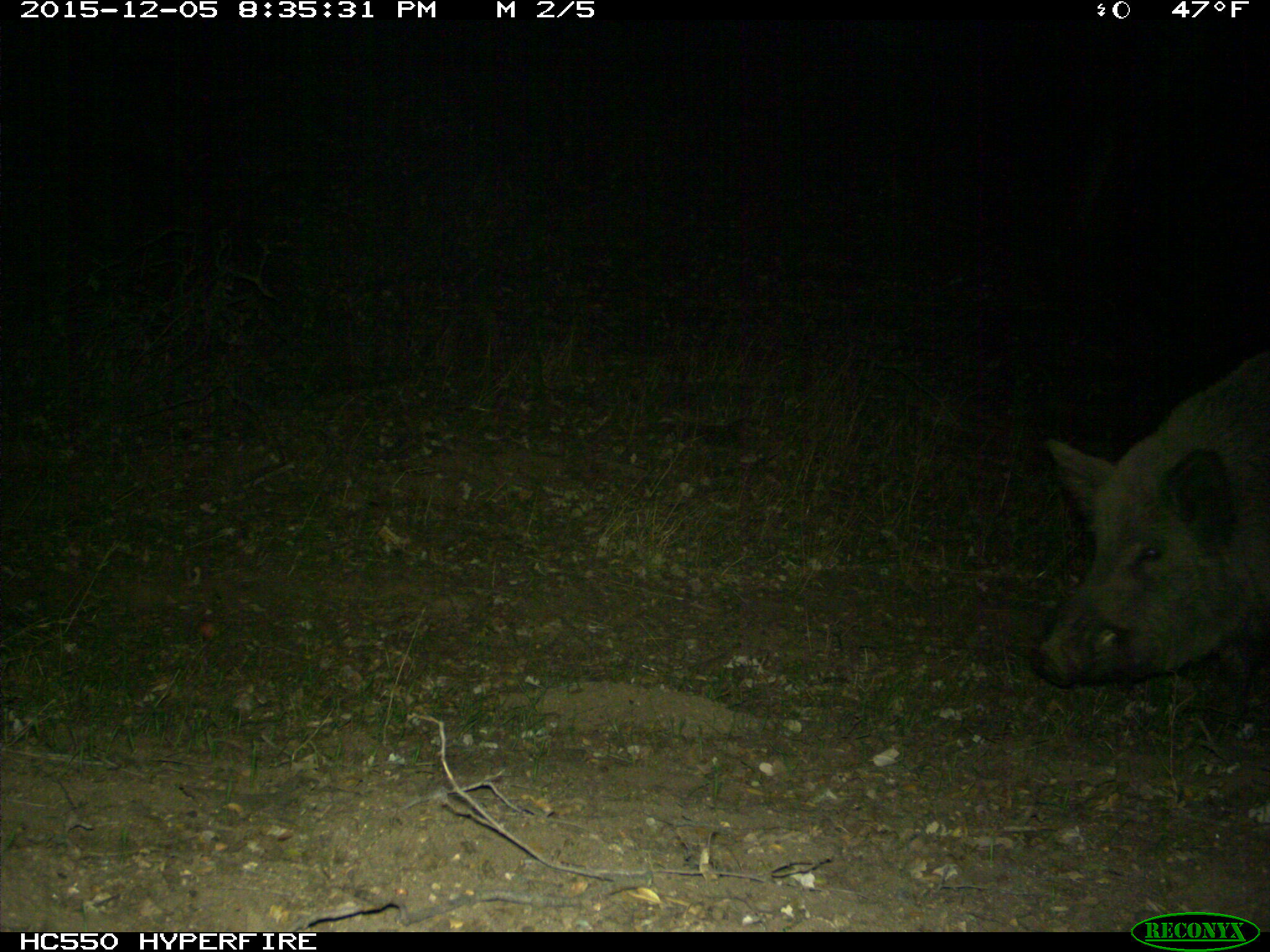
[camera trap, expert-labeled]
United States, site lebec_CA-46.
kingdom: Animalia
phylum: Chordata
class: Mammalia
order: Artiodactyla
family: Suidae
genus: Sus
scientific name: Sus scrofa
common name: wild boar